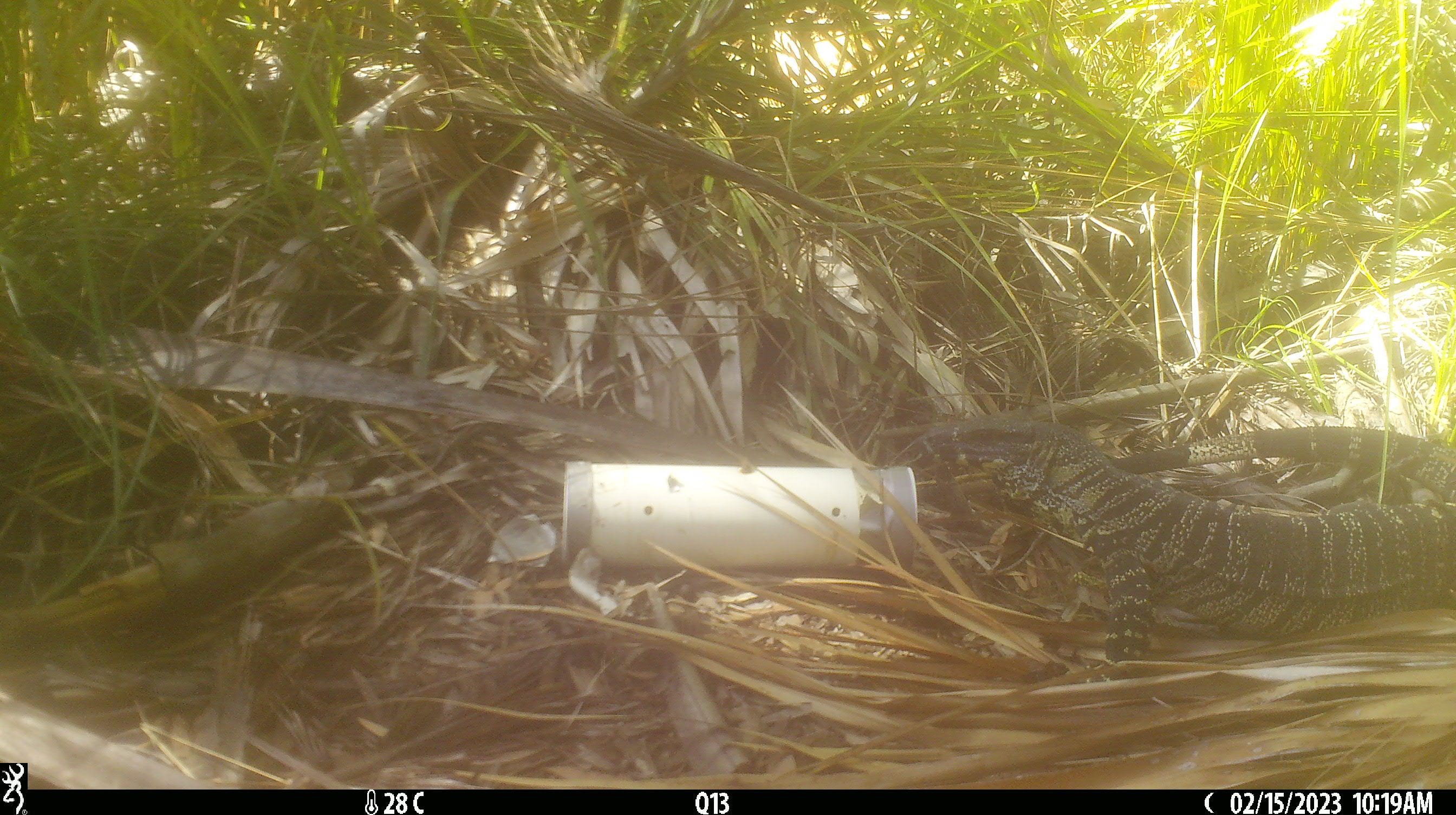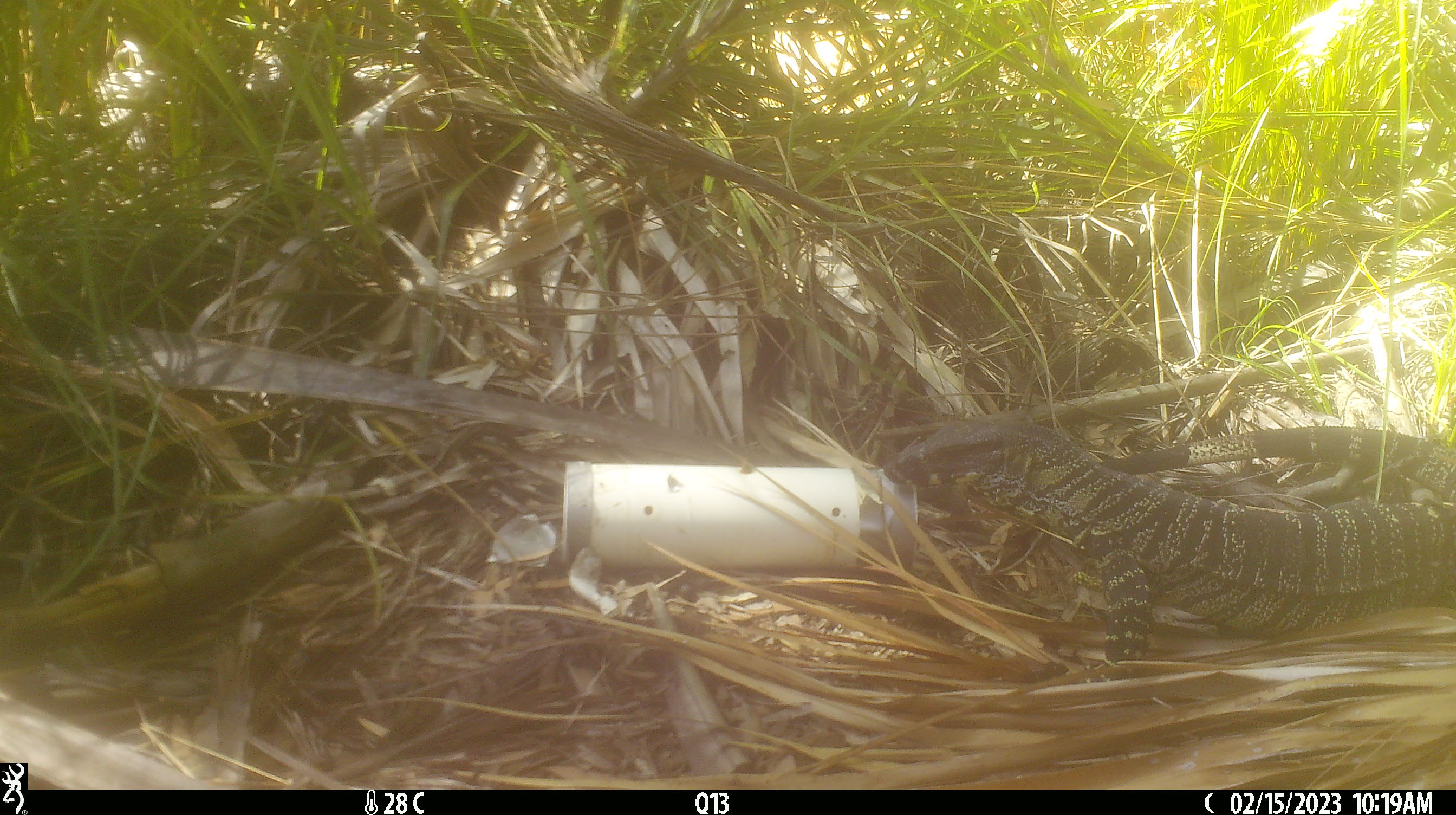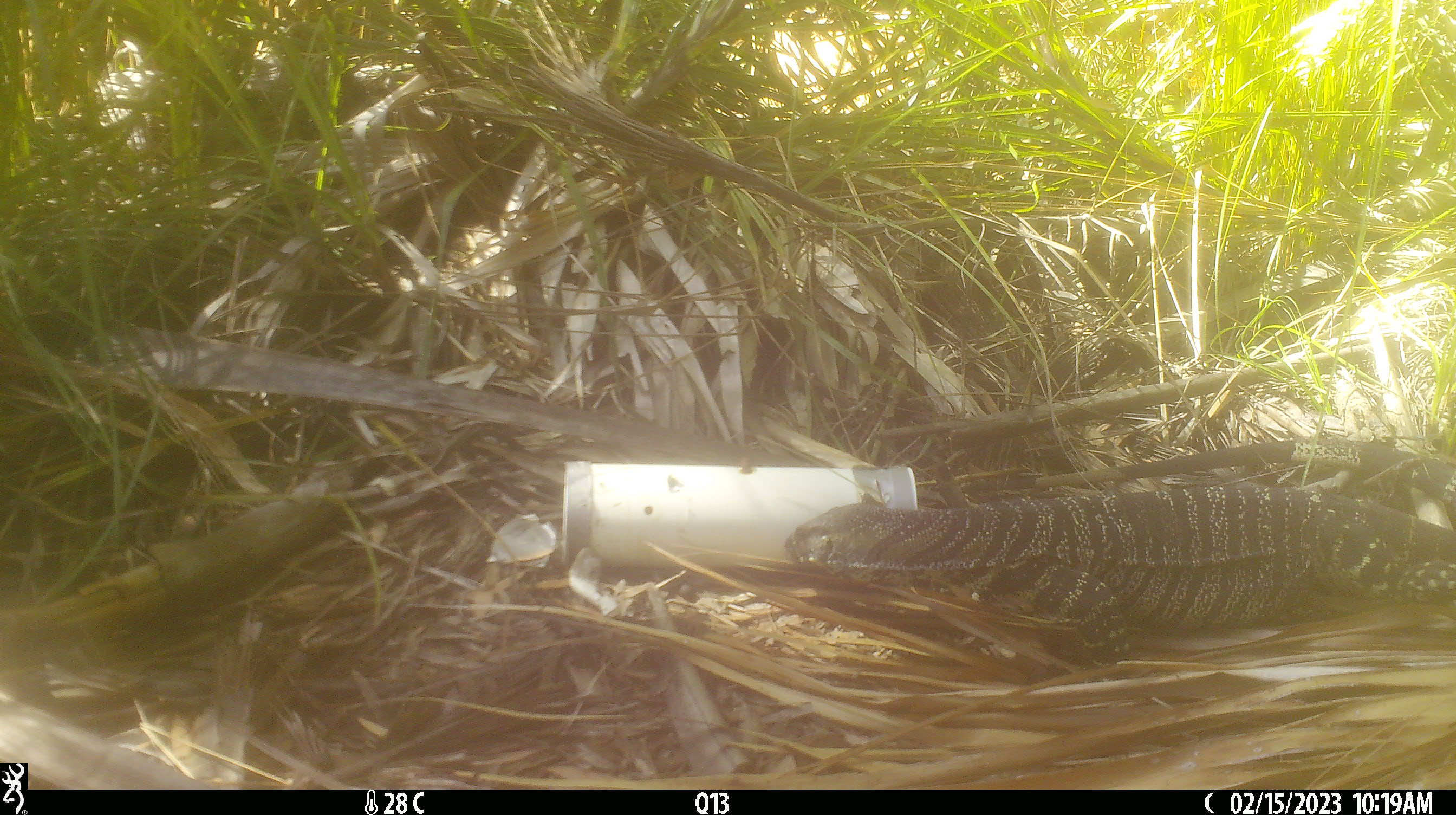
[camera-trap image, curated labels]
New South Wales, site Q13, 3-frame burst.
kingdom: Animalia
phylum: Chordata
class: Reptilia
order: Squamata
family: Varanidae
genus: Varanus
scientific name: Varanus varius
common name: lace monitor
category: goanna